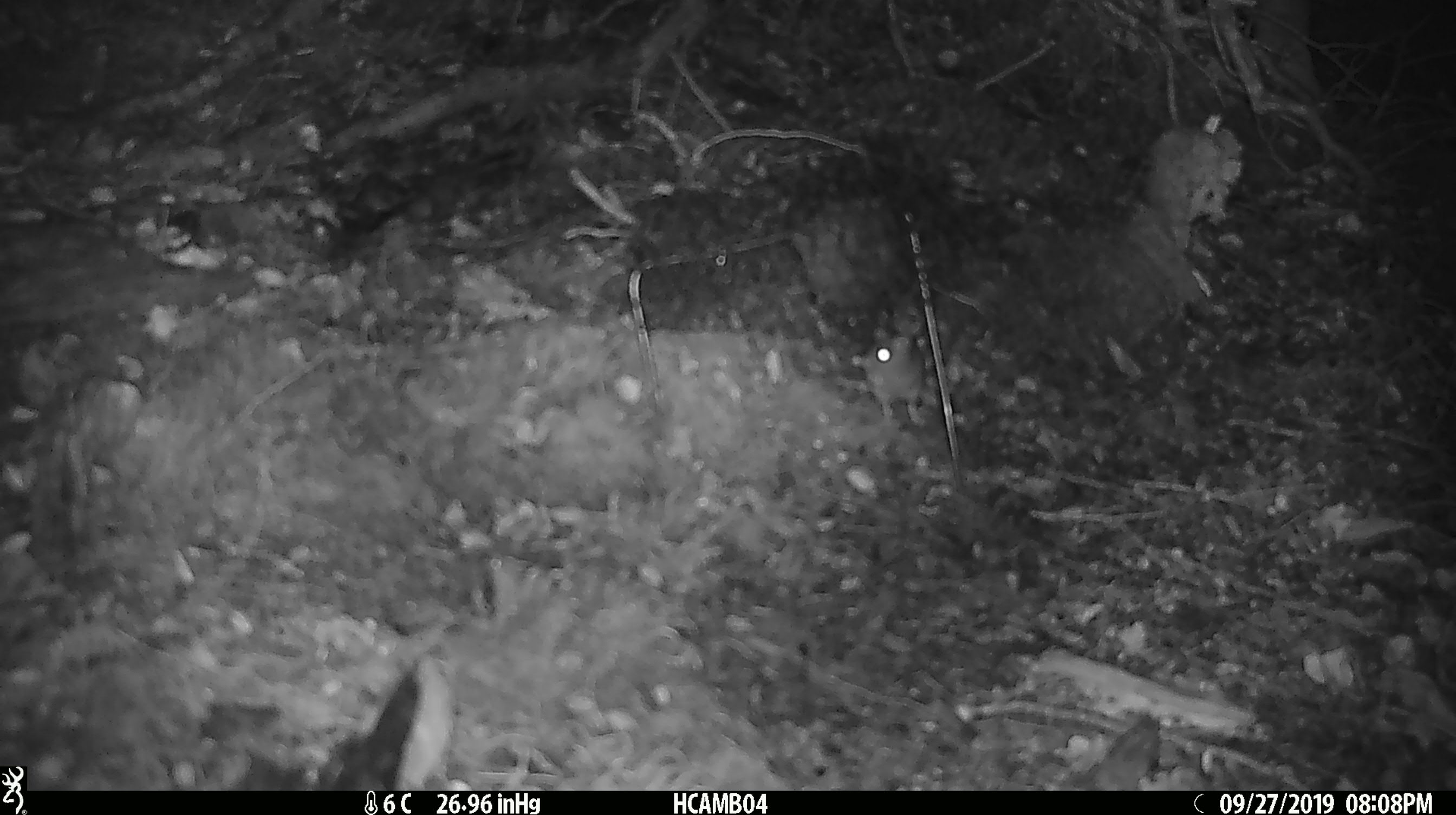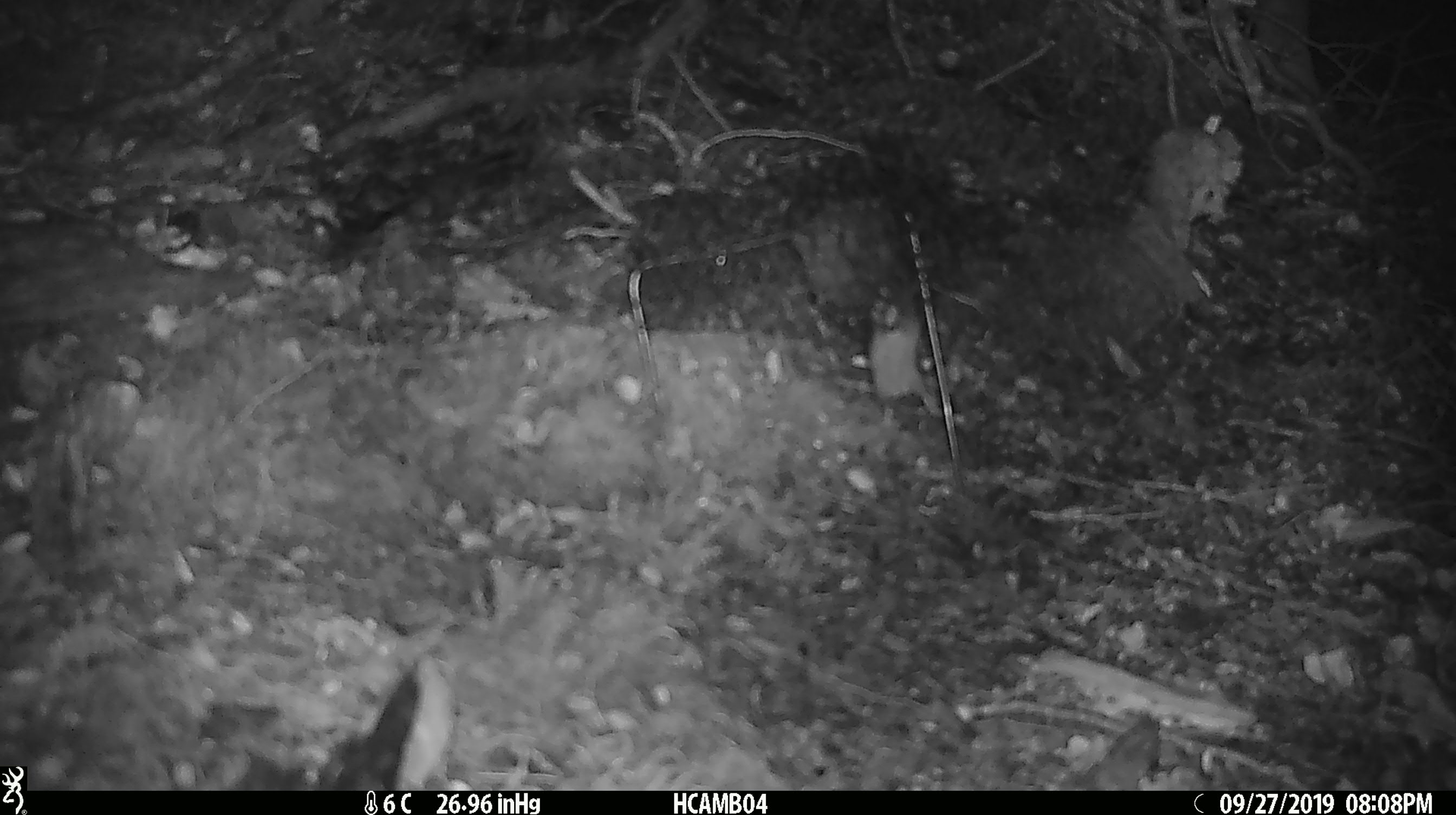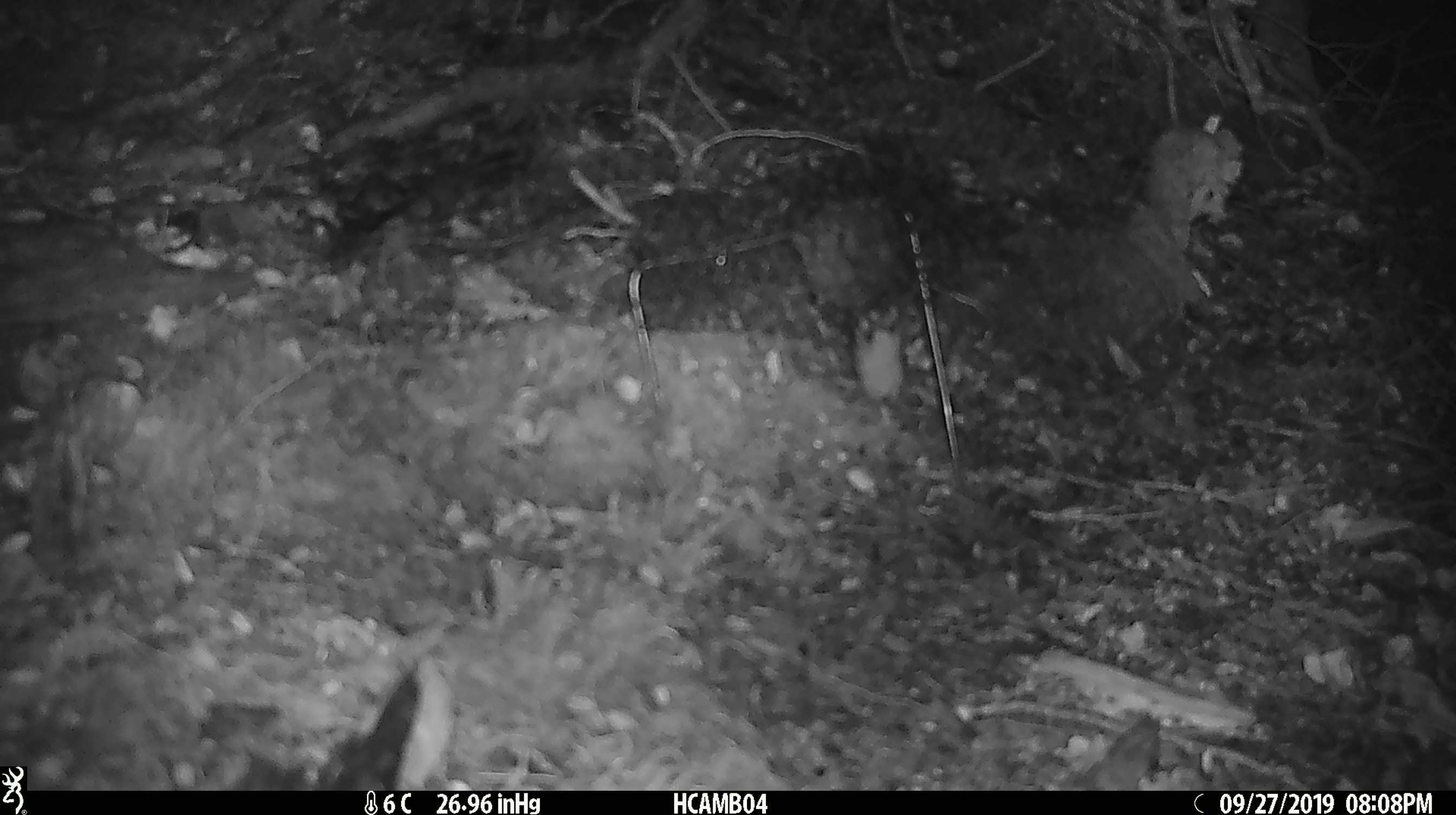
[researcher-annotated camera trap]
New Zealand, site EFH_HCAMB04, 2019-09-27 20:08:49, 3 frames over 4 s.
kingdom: Animalia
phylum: Chordata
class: Mammalia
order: Rodentia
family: Muridae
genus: Mus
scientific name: Mus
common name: mouse